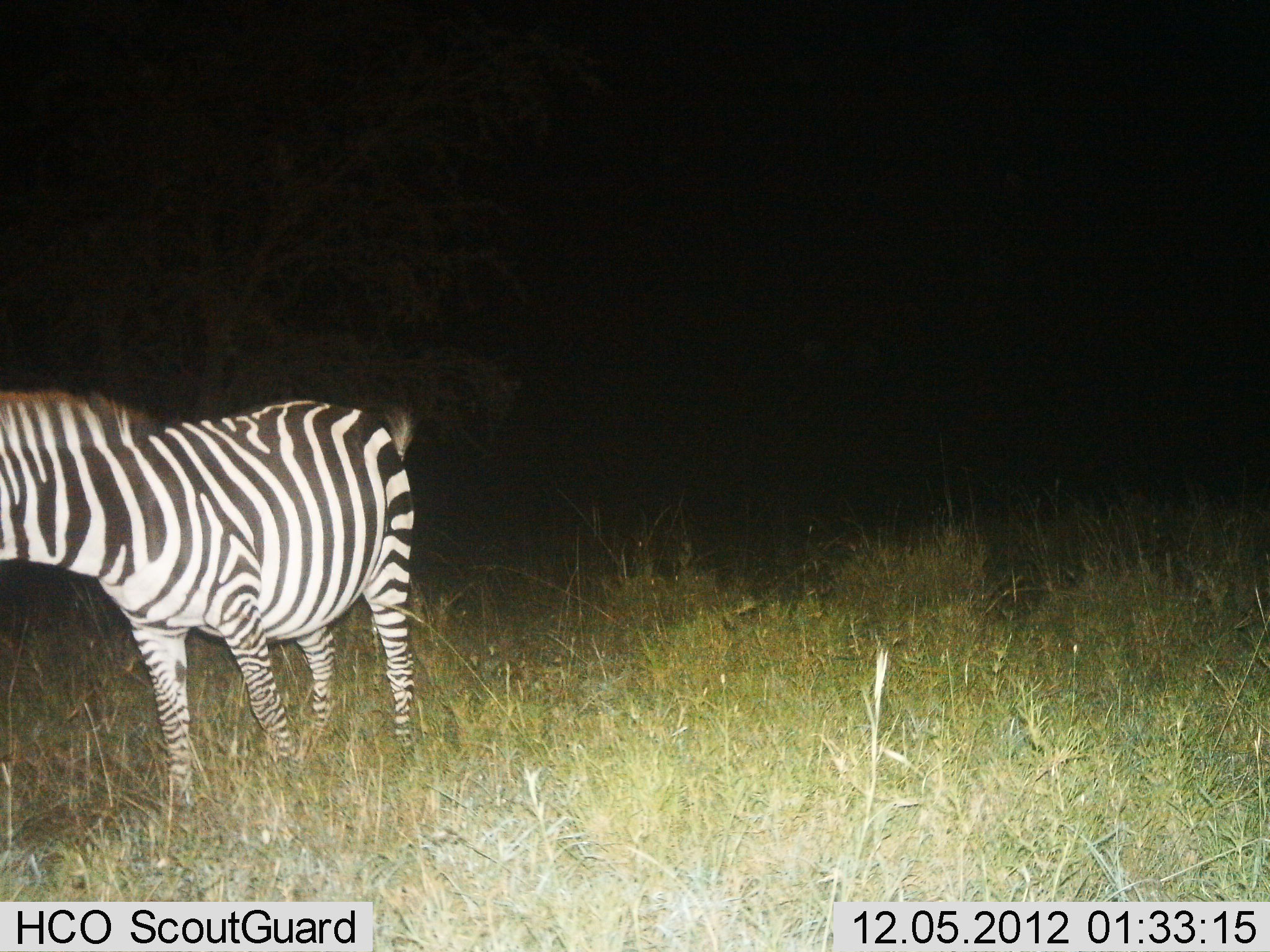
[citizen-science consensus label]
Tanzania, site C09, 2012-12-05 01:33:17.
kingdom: Animalia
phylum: Chordata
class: Mammalia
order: Perissodactyla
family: Equidae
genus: Equus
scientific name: Equus quagga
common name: plains zebra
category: zebra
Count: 1.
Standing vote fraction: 100%.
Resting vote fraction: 0%.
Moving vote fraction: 0%.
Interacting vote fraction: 0%.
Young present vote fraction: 0%.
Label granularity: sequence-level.